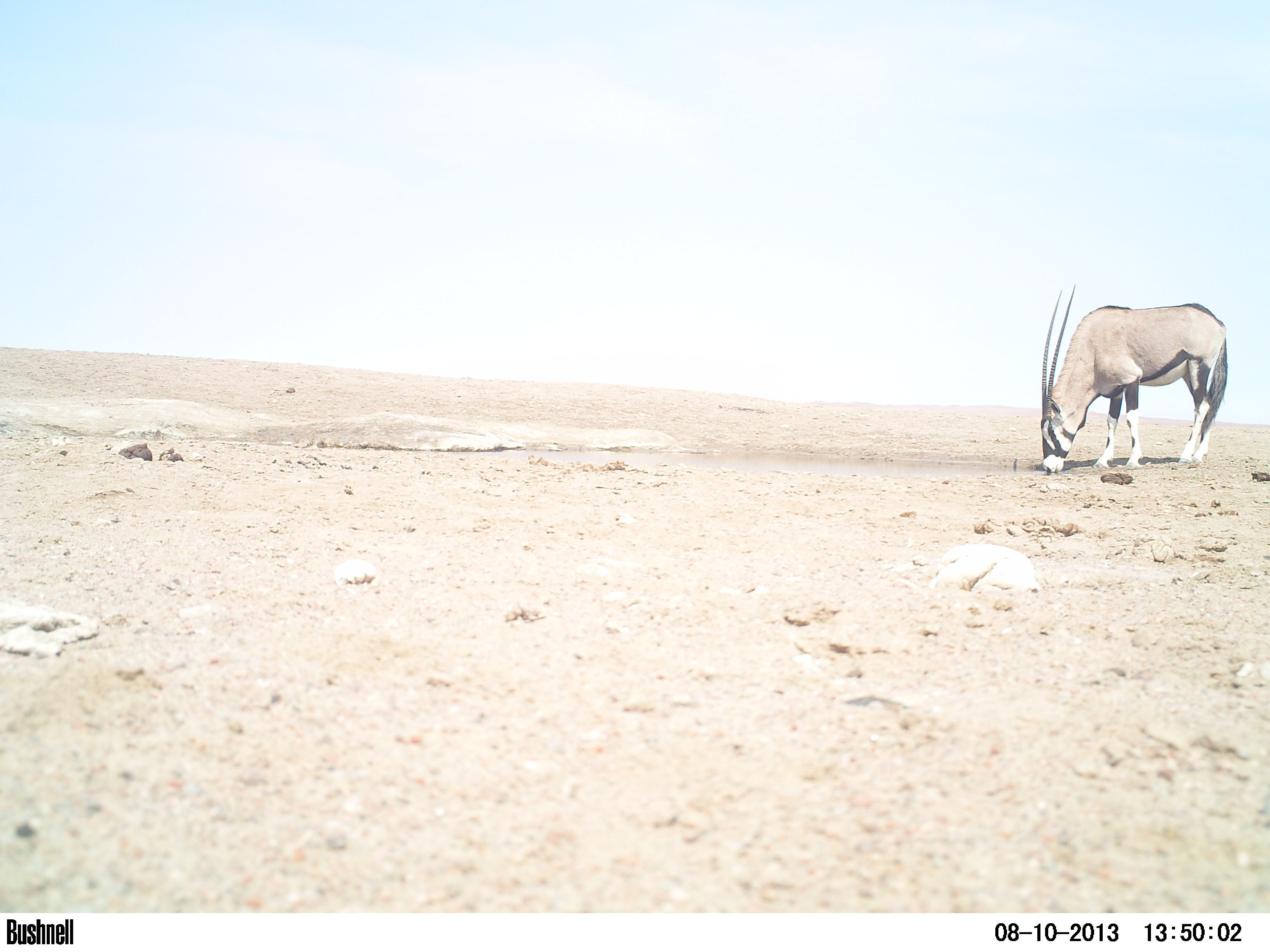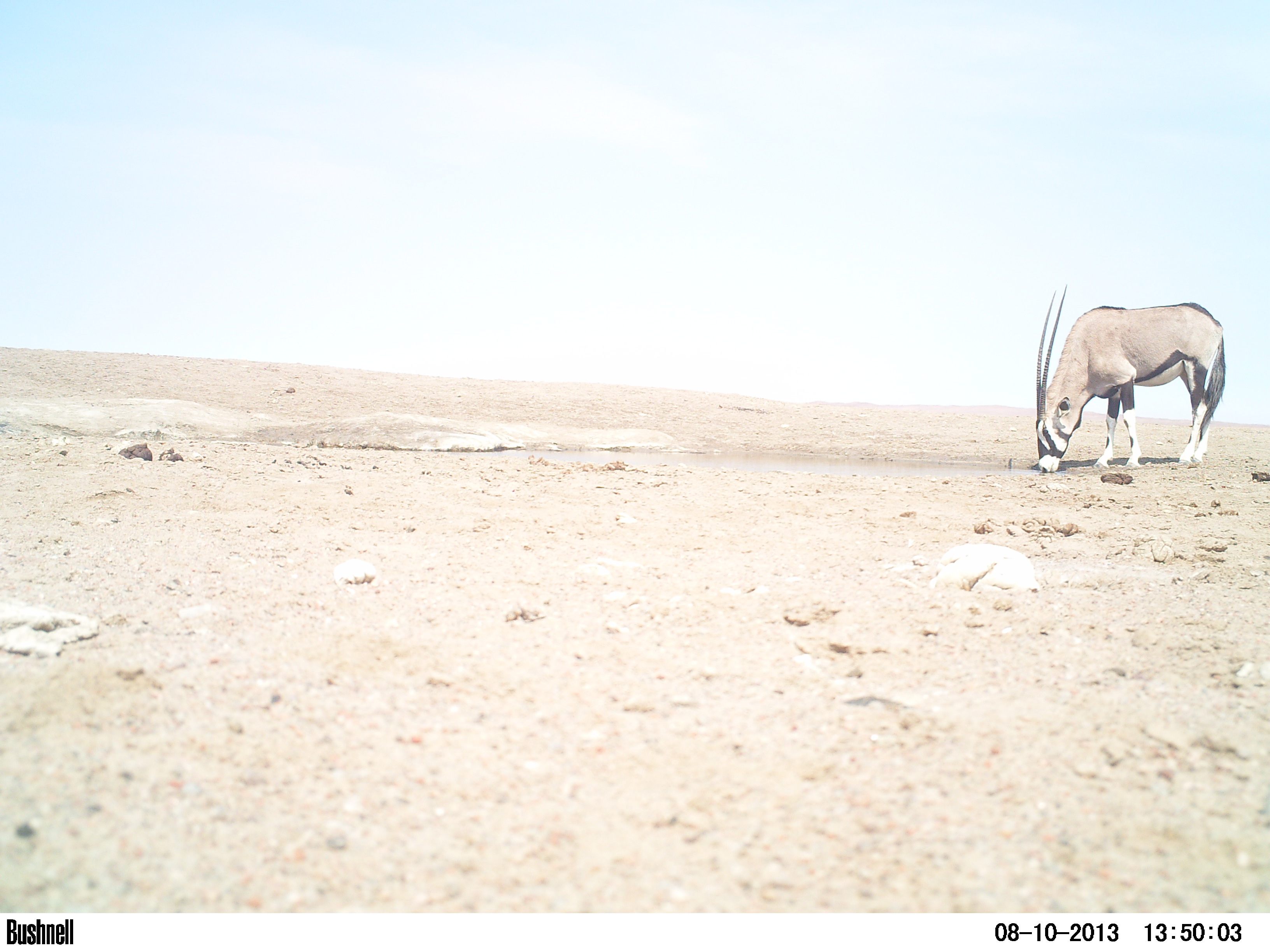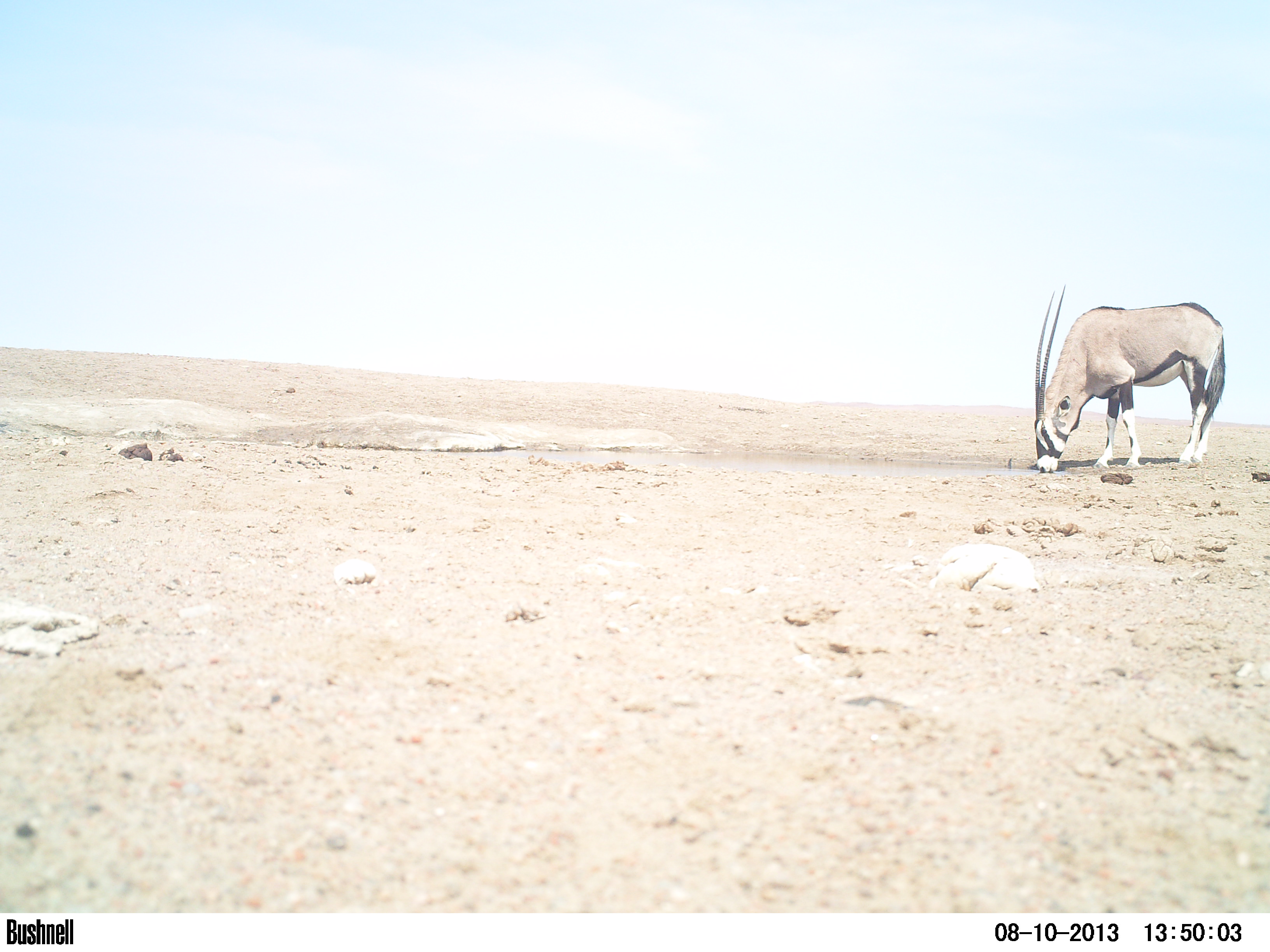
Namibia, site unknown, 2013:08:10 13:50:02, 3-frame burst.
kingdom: Animalia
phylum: Chordata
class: Mammalia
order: Artiodactyla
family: Bovidae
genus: Oryx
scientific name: Oryx gazella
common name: gemsbok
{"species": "Oryx gazella (gemsbok)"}